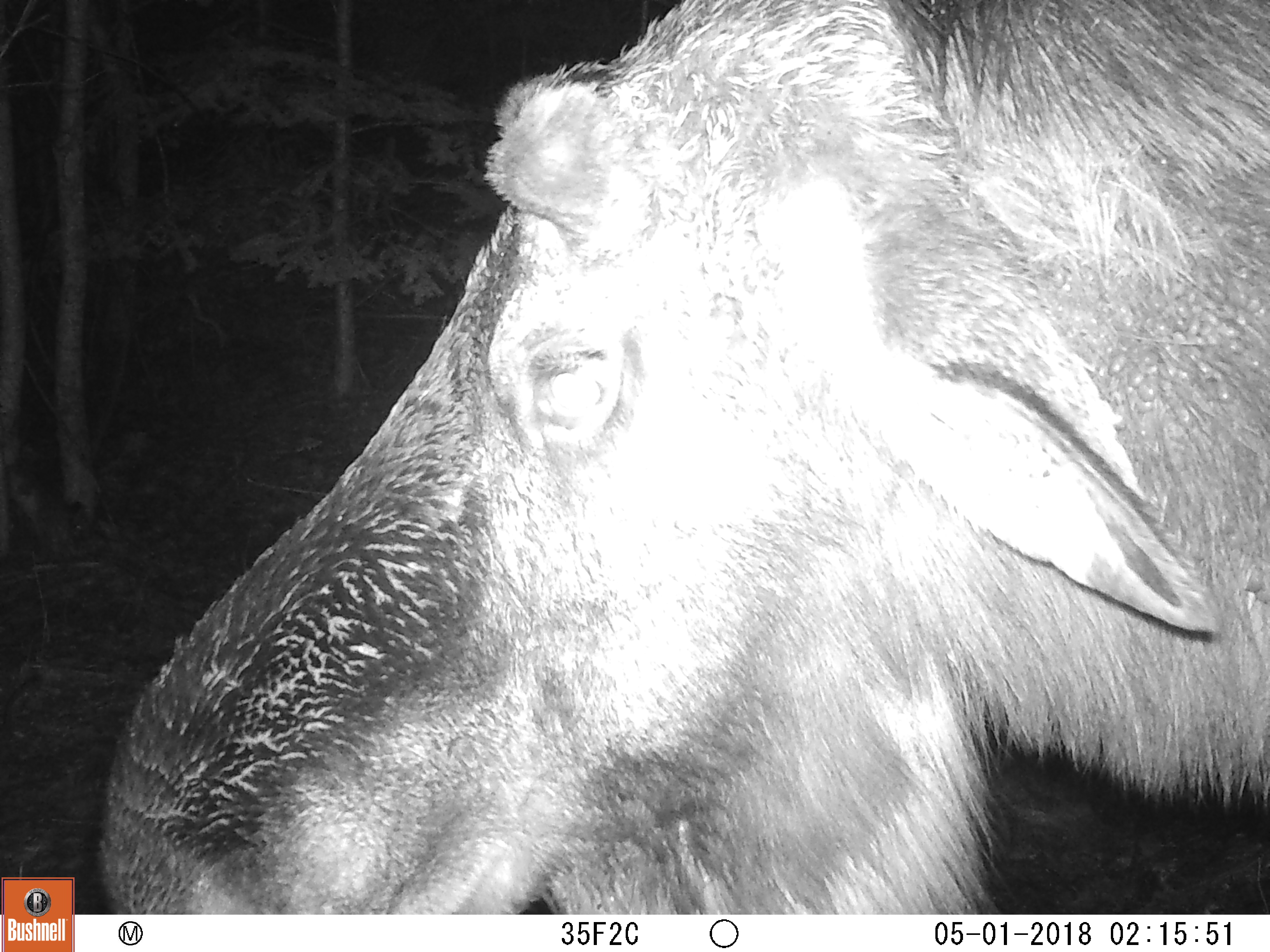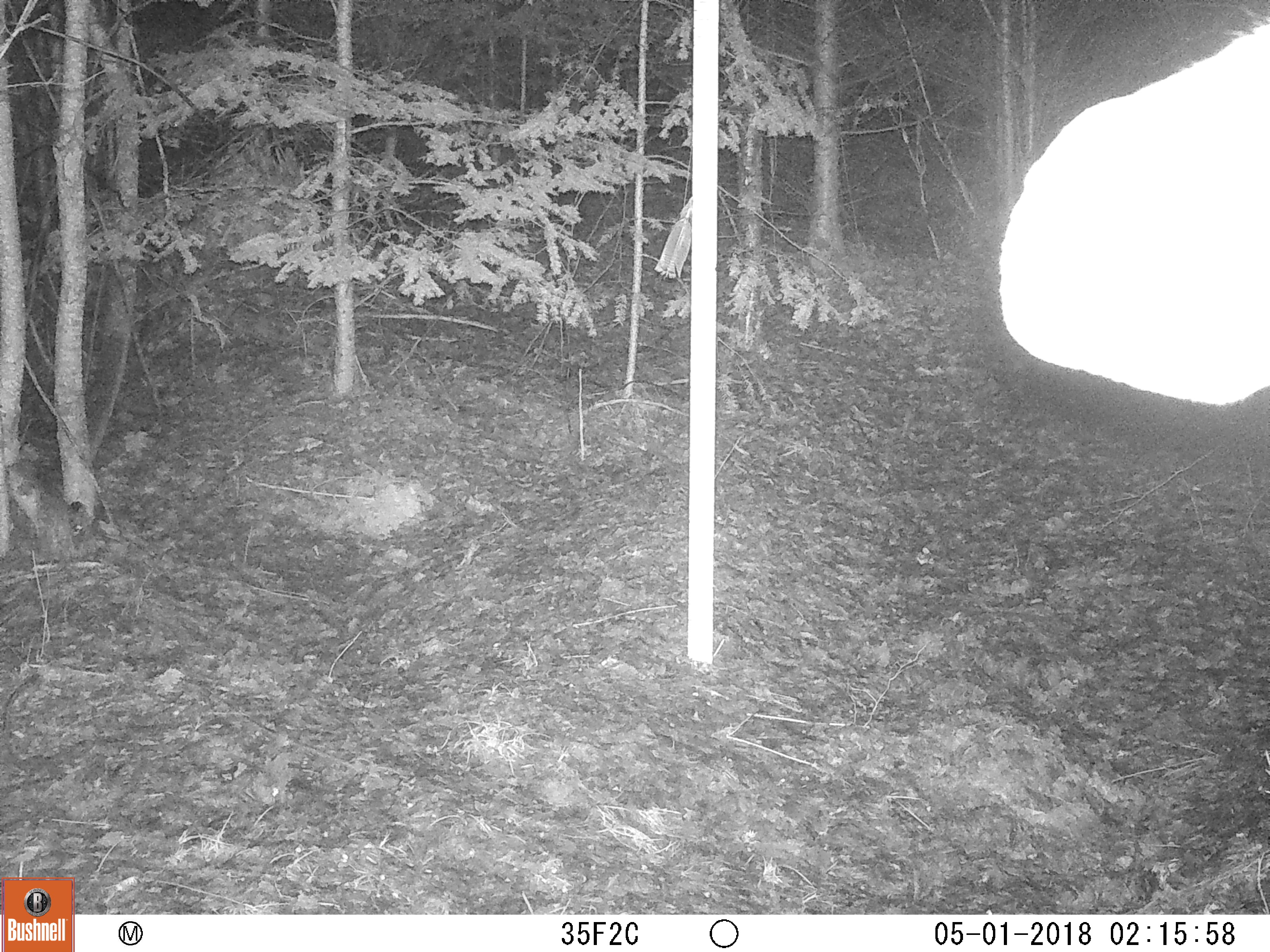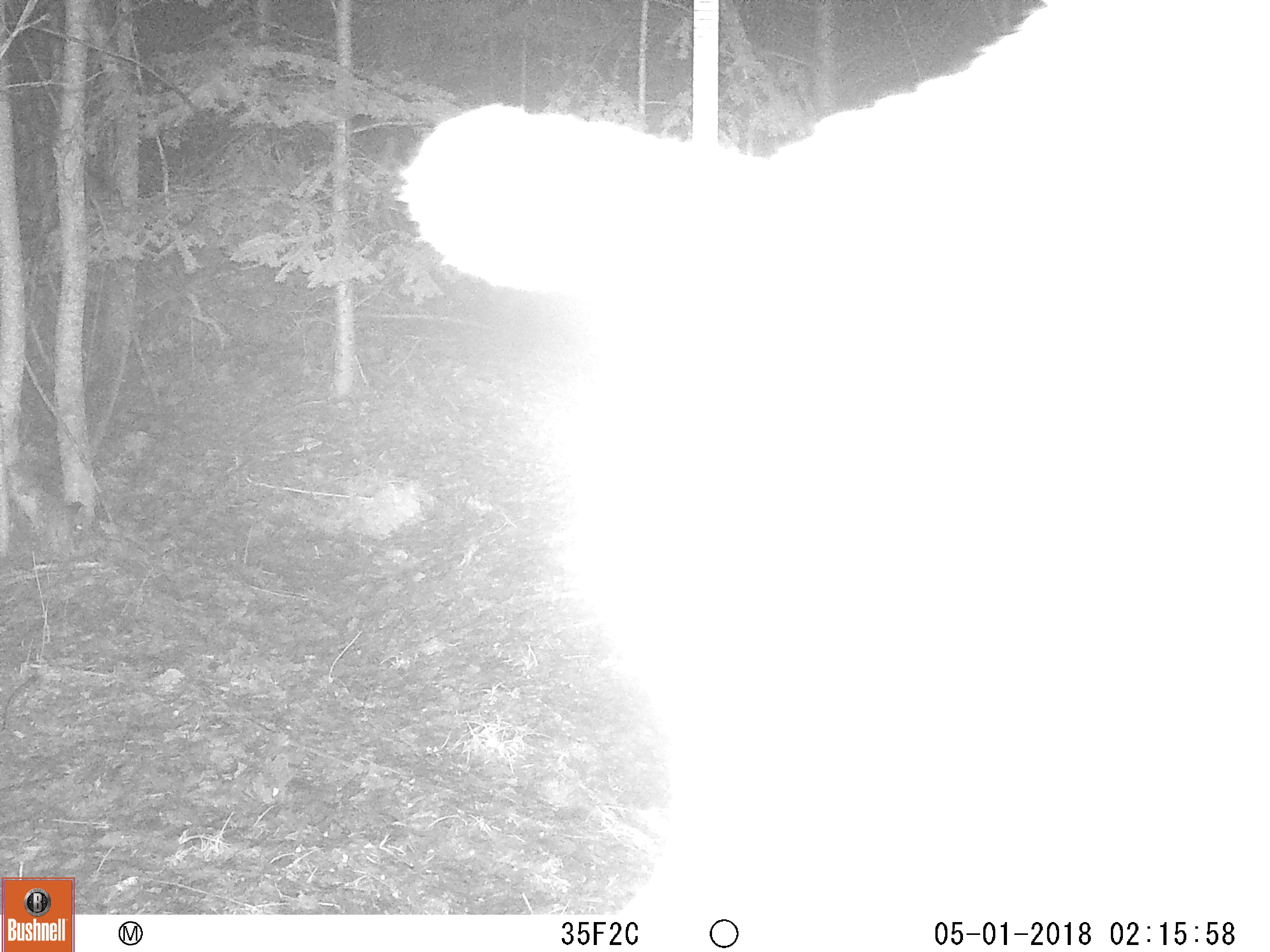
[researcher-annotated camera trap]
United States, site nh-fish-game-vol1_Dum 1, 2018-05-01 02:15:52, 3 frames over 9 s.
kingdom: Animalia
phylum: Chordata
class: Mammalia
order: Artiodactyla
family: Cervidae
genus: Alces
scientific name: Alces alces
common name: moose